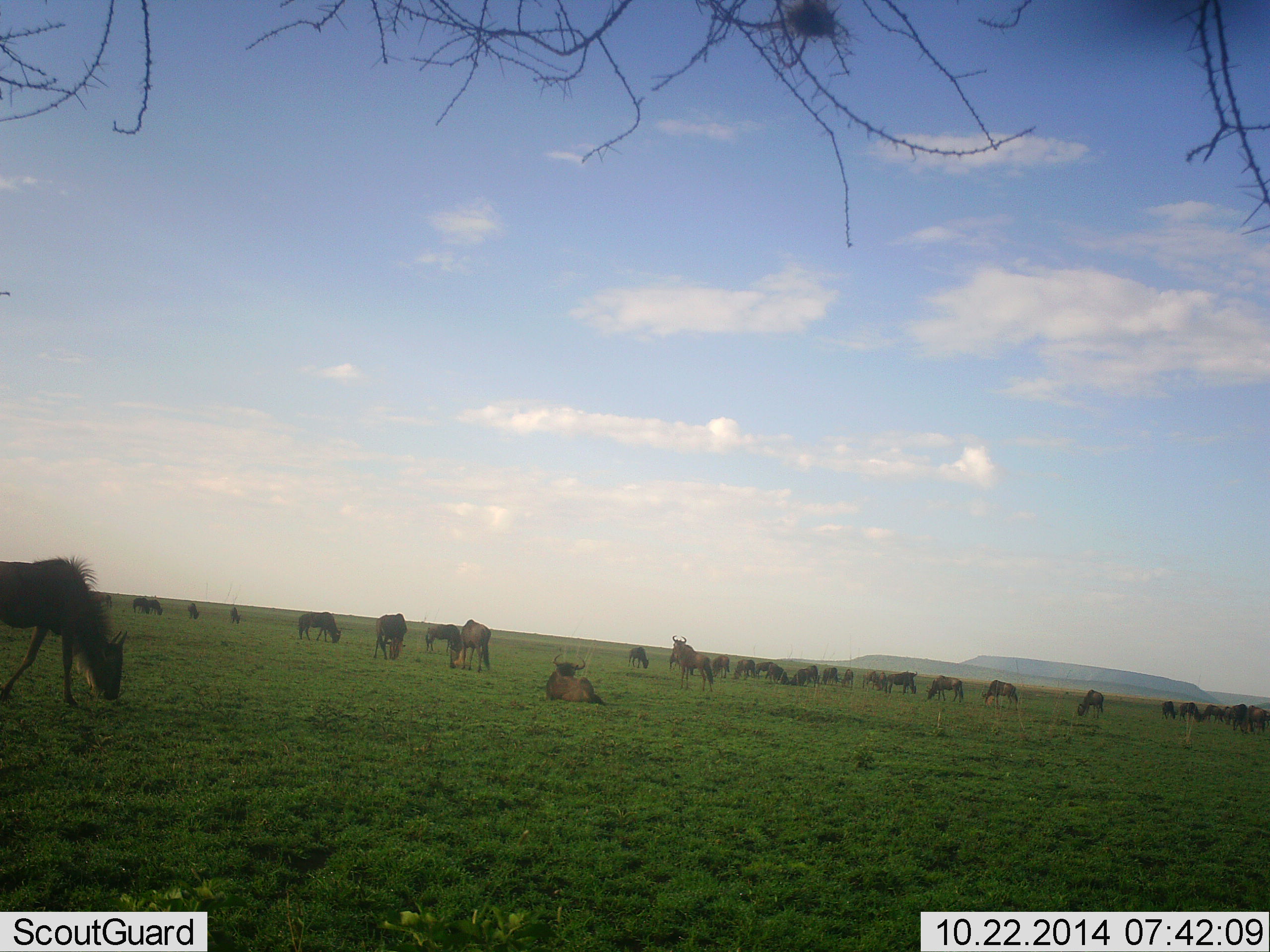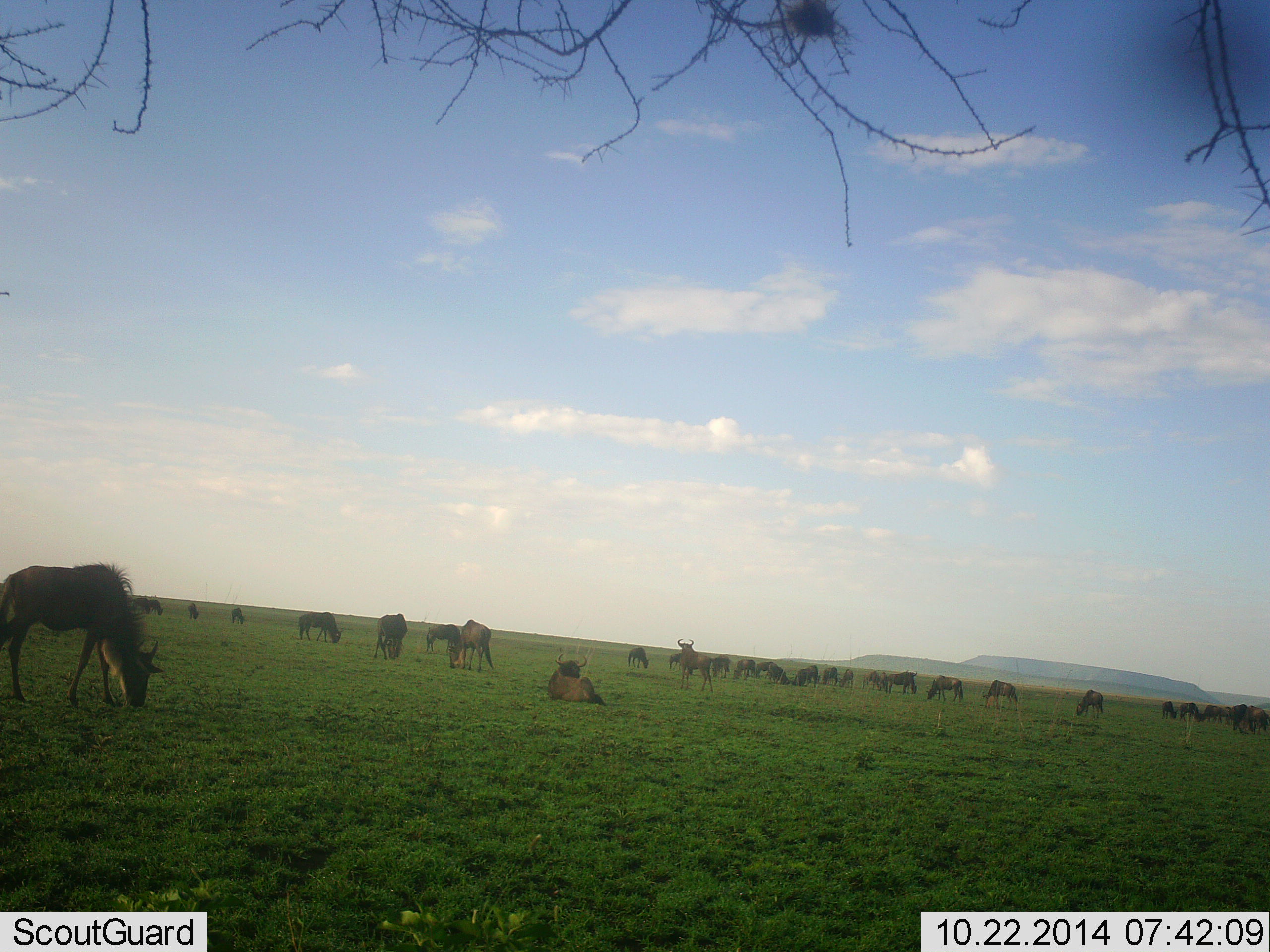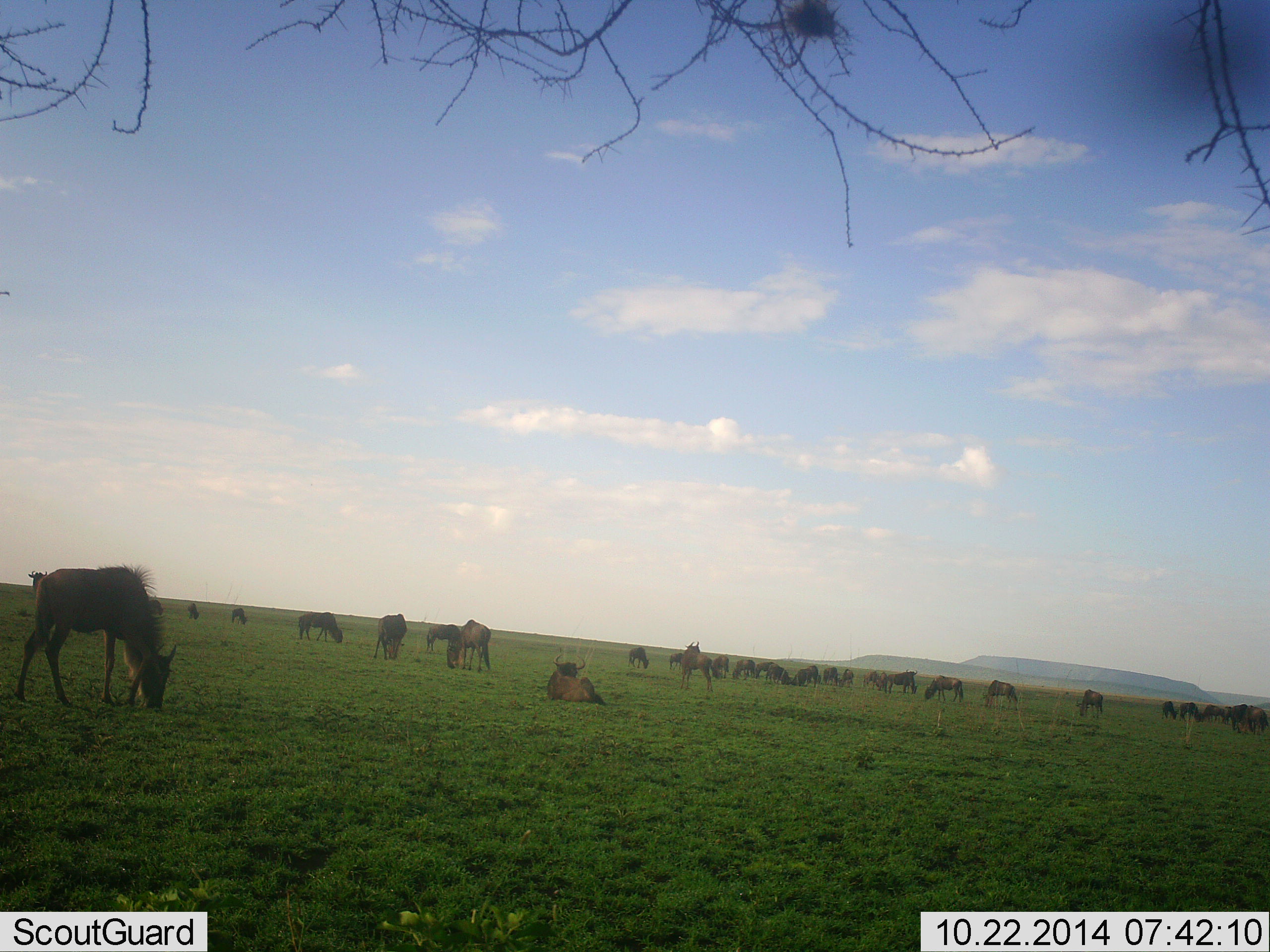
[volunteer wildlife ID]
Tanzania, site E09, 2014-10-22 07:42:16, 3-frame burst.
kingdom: Animalia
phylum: Chordata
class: Mammalia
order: Artiodactyla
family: Bovidae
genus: Connochaetes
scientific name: Connochaetes taurinus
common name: blue wildebeest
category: wildebeest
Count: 11-50.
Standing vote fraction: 33%.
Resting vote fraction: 78%.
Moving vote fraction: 22%.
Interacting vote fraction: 33%.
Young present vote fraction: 0%.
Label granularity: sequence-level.